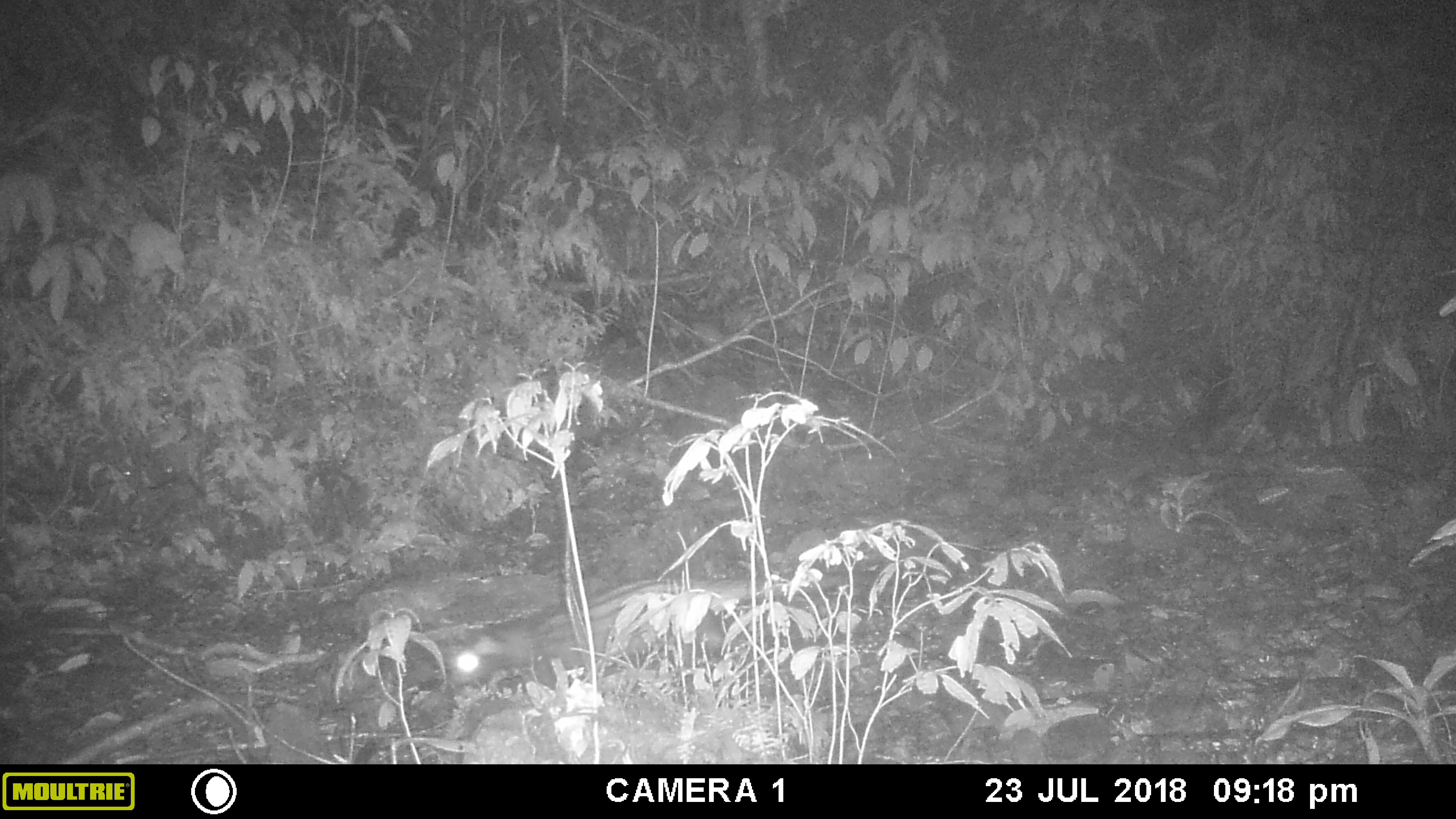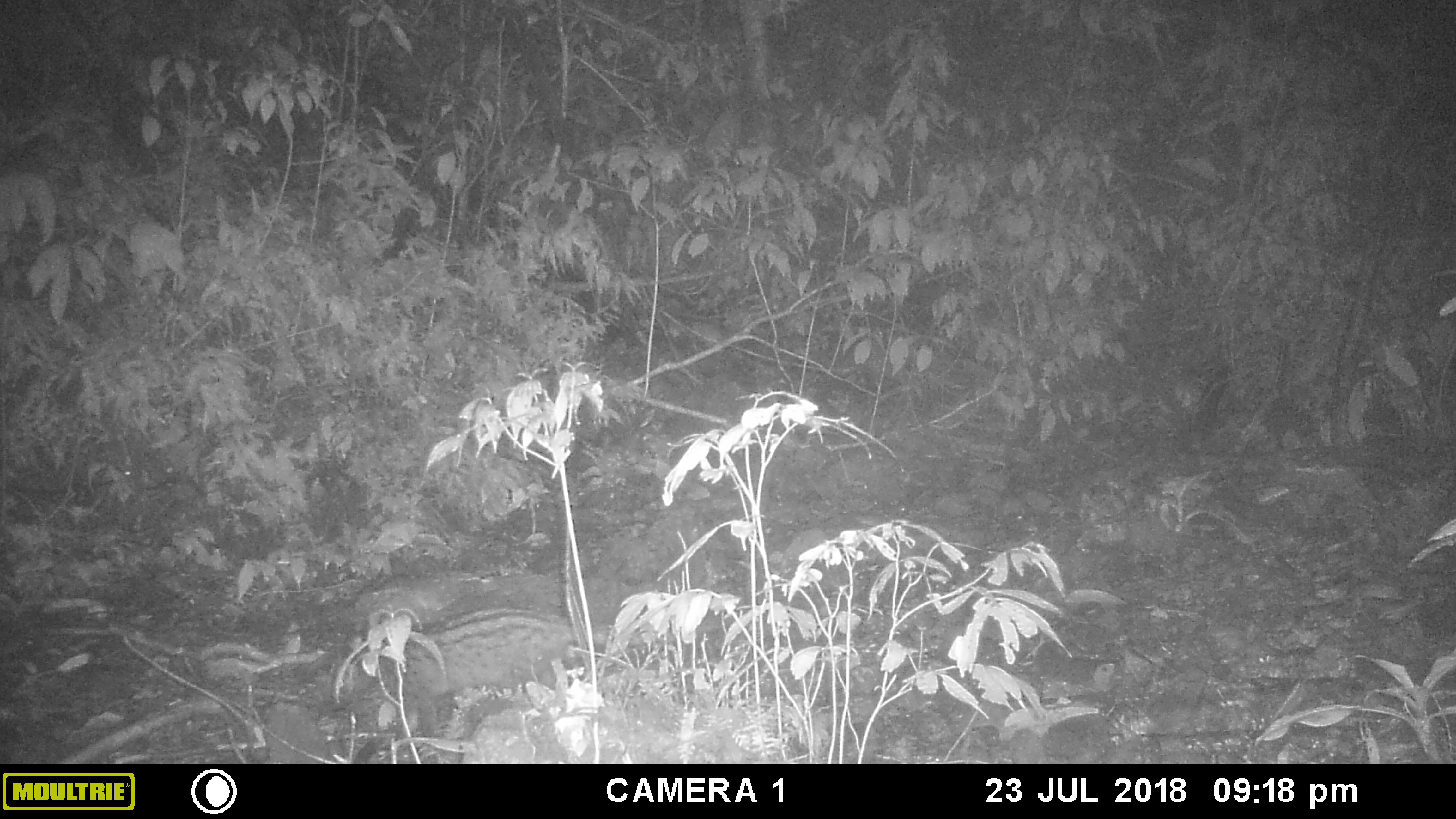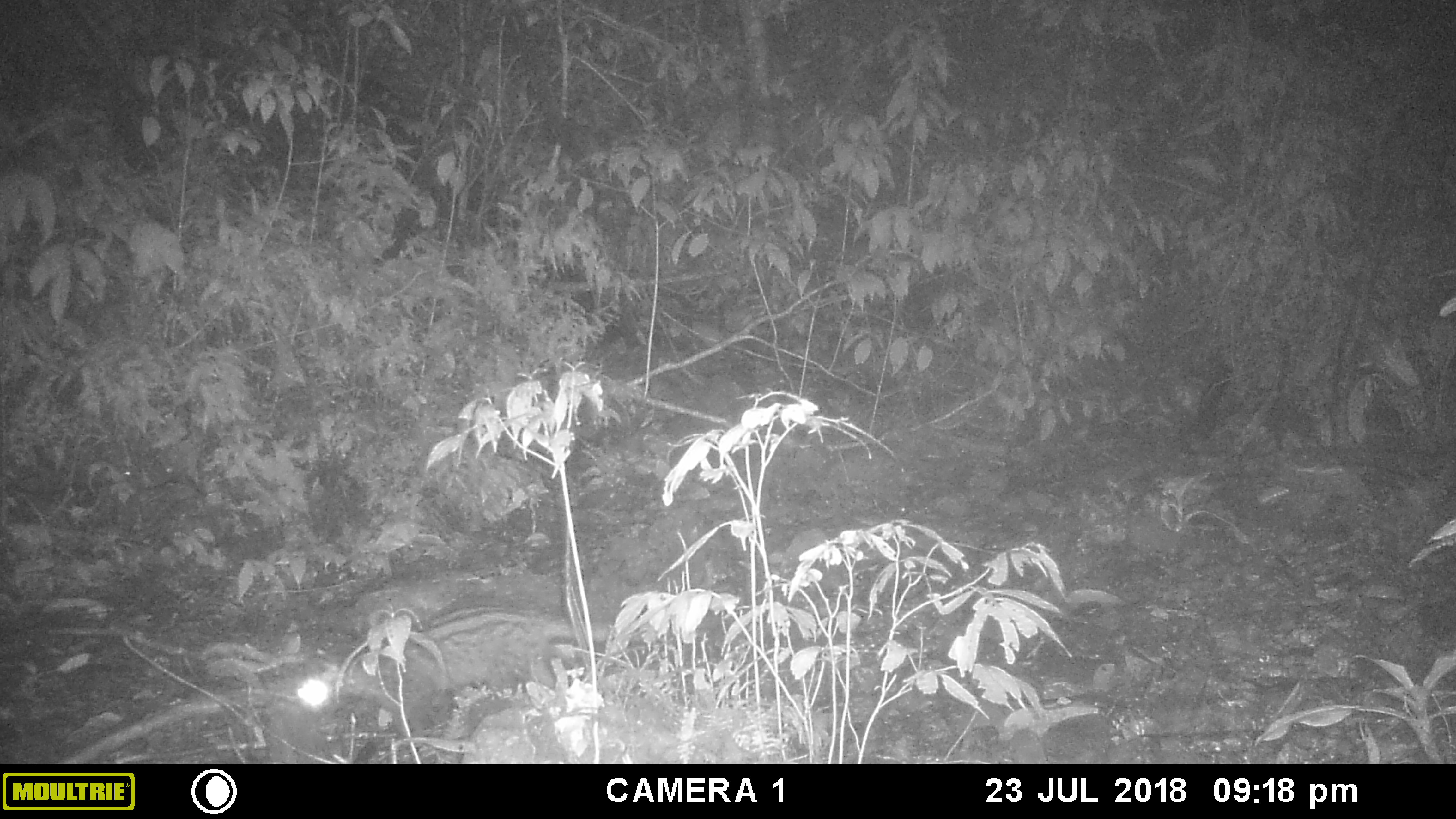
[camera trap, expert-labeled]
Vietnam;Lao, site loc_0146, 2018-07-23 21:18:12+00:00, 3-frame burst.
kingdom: Animalia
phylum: Chordata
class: Mammalia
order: Carnivora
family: Viverridae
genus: Paradoxurus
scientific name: Paradoxurus hermaphroditus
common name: common palm civet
Common palm civet (Paradoxurus hermaphroditus). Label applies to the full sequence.